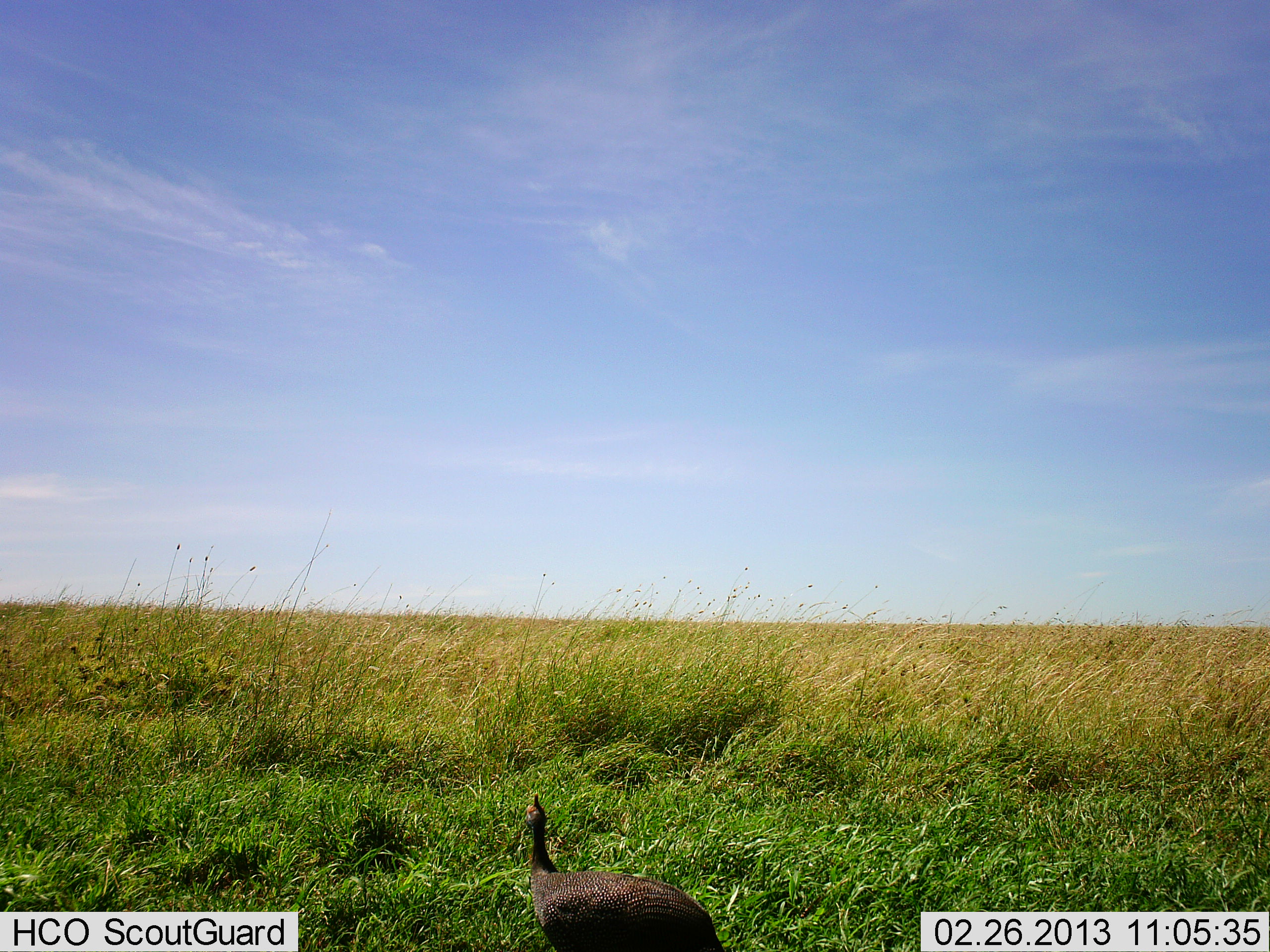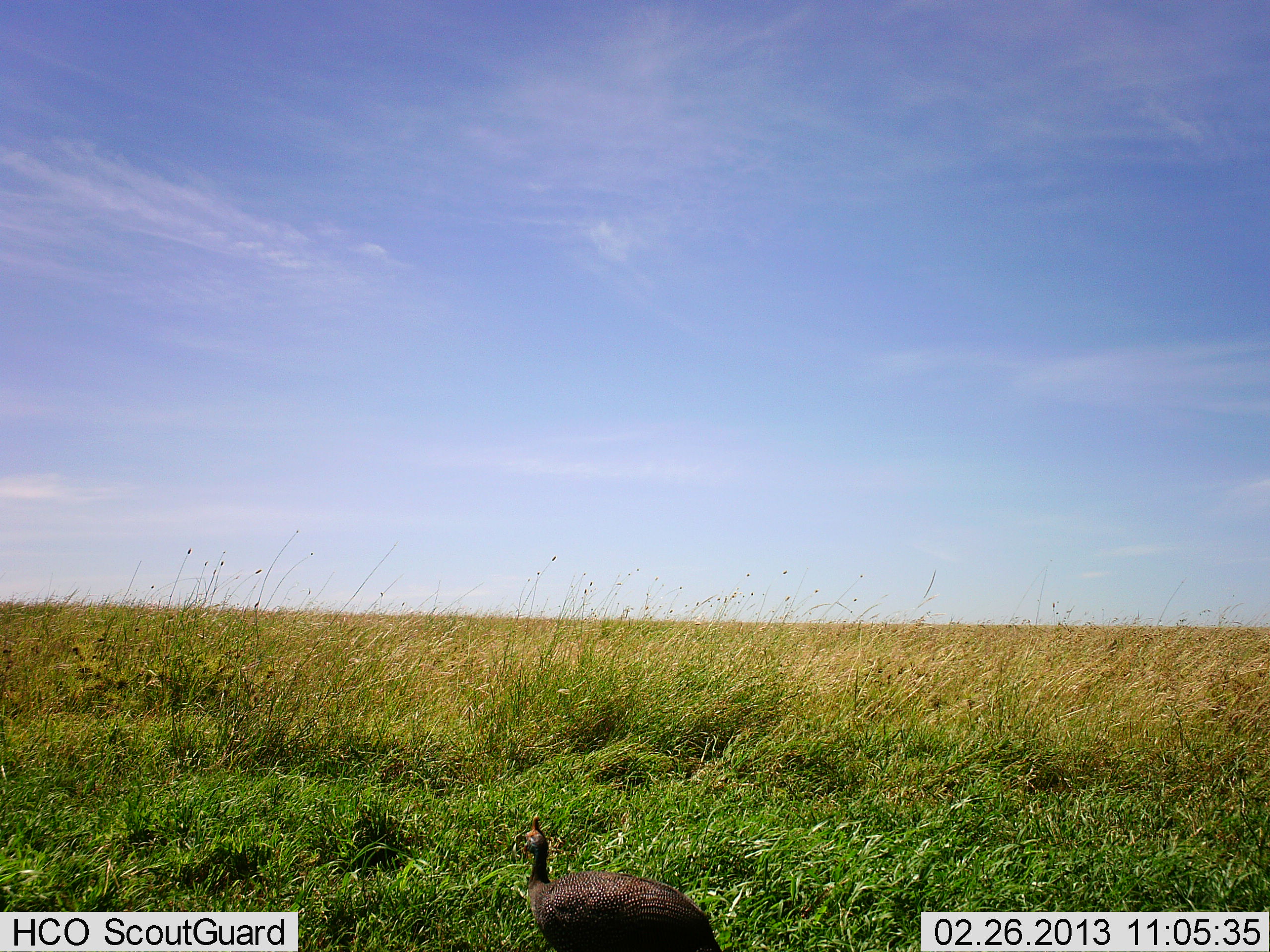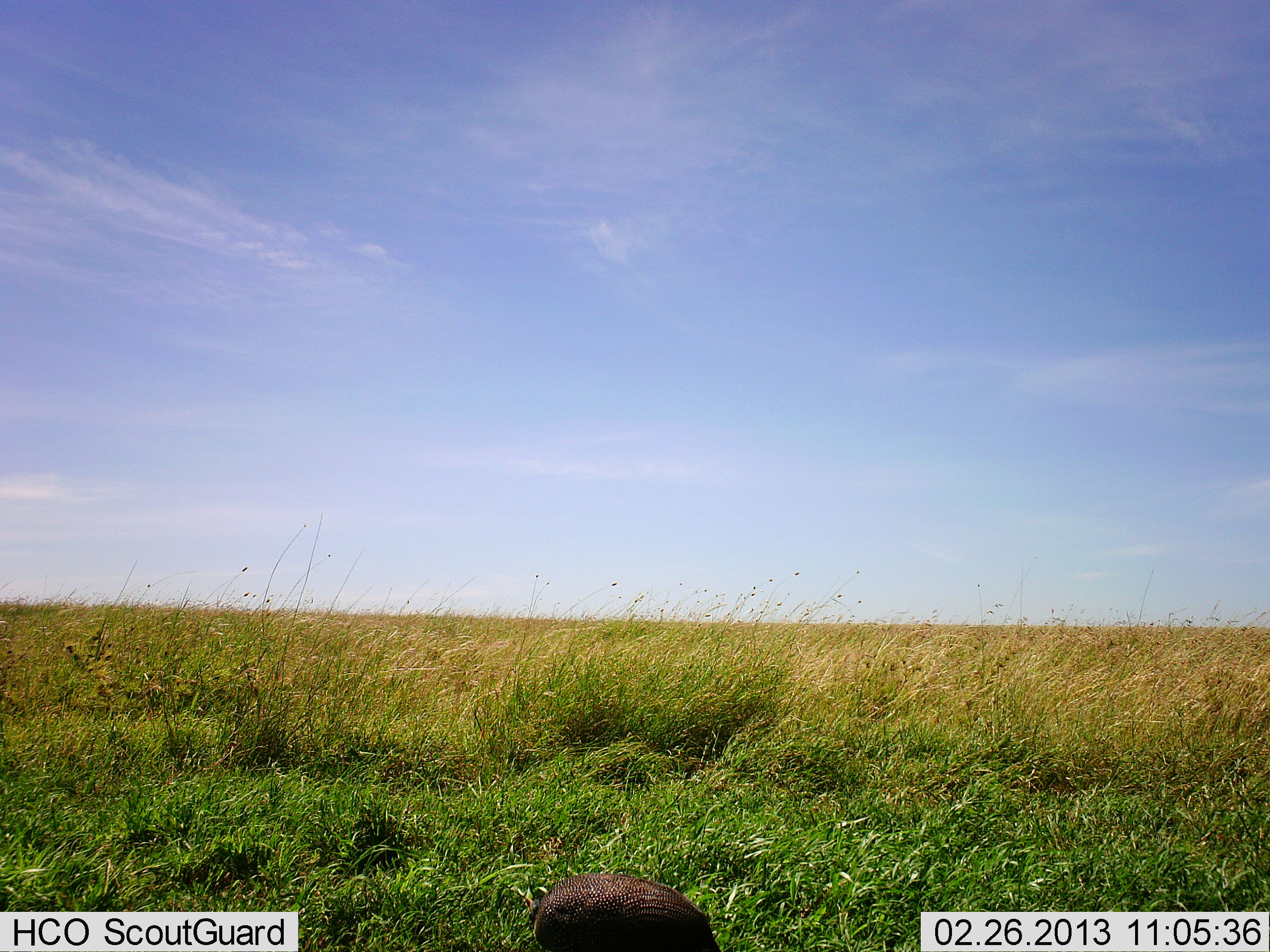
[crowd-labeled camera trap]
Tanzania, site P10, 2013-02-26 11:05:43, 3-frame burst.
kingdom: Animalia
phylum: Chordata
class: Aves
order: Galliformes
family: Numididae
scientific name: Numididae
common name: guinea fowl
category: guineafowl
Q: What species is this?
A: Guineafowl (guinea fowl) (Numididae).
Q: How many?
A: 1.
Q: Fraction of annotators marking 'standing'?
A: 75%.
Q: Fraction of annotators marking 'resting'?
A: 3%.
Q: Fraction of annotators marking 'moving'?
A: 12%.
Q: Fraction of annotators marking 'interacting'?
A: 0%.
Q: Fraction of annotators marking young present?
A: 0%.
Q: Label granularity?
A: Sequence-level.